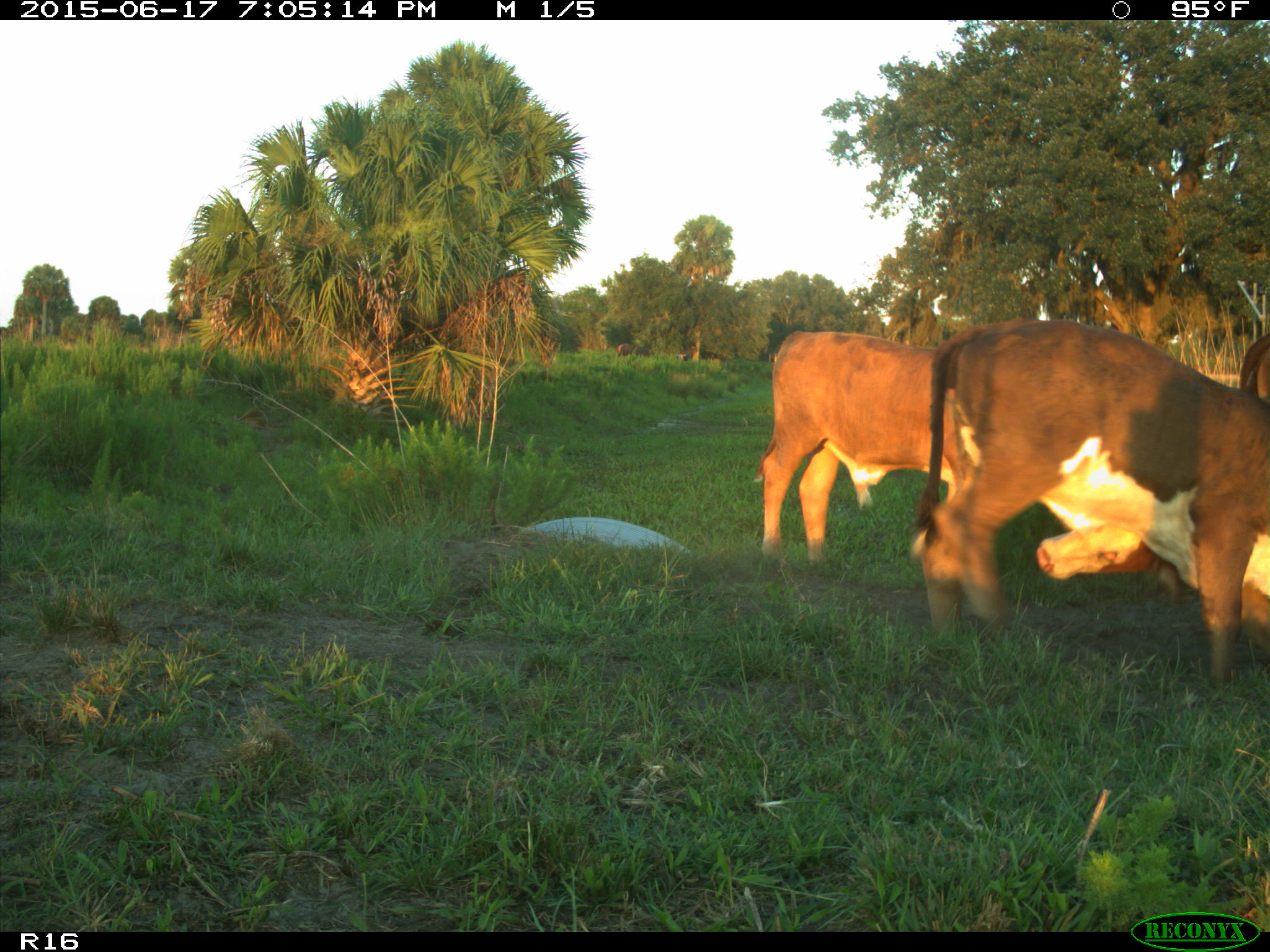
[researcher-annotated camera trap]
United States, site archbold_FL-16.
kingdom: Animalia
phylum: Chordata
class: Mammalia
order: Artiodactyla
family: Bovidae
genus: Bos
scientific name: Bos taurus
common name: domestic cow